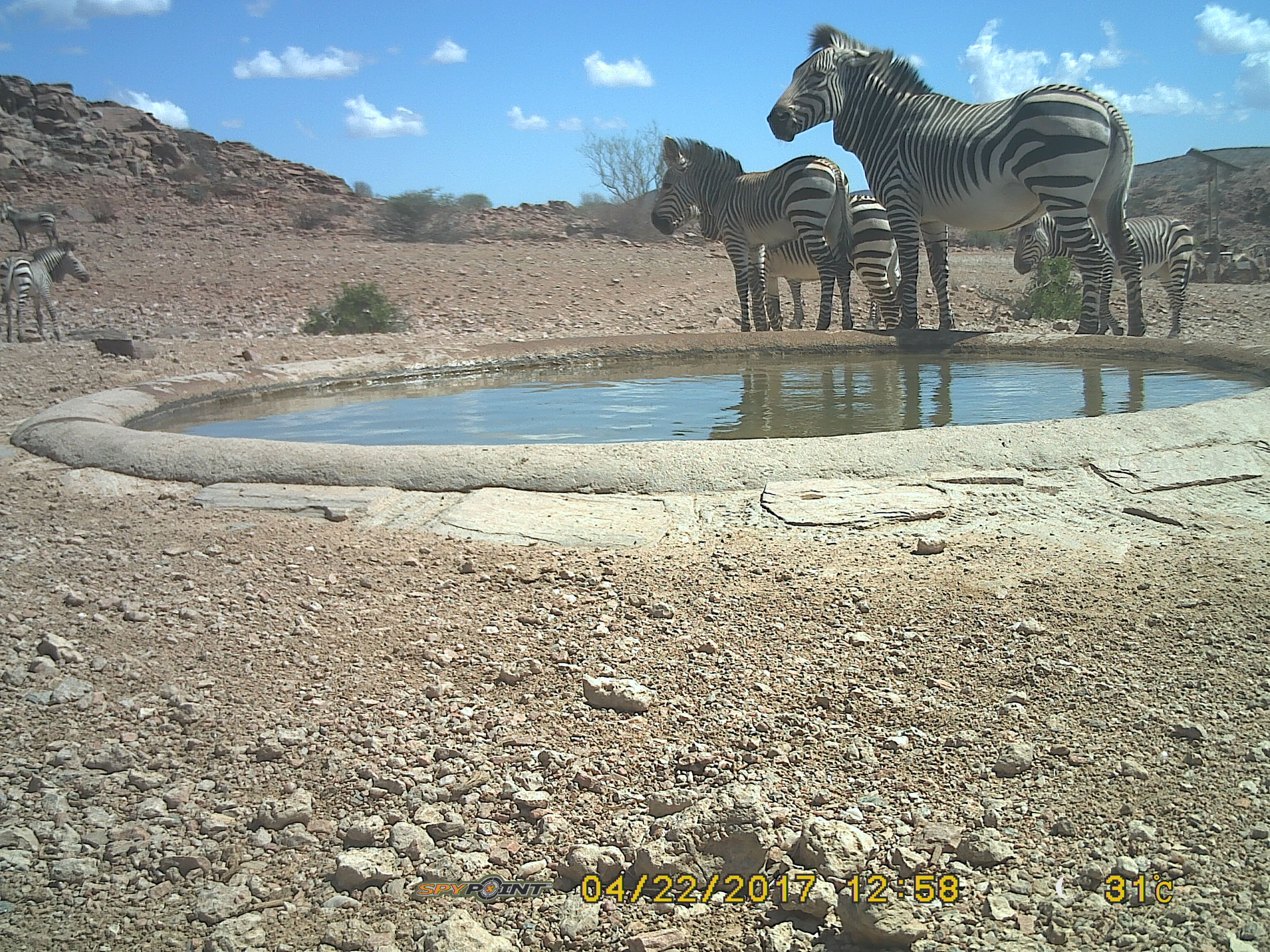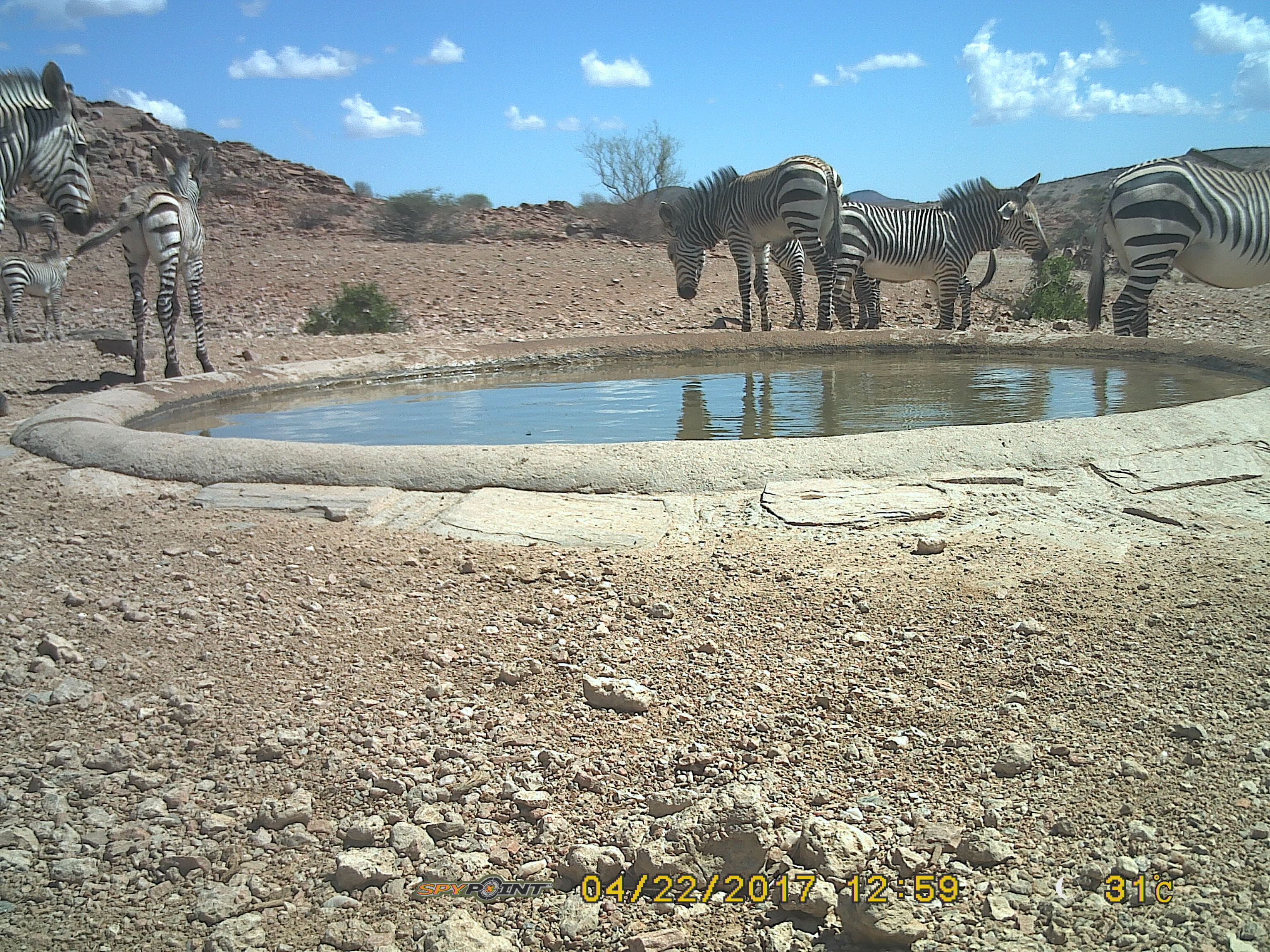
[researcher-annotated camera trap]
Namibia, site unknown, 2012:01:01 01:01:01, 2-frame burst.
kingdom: Animalia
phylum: Chordata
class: Mammalia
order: Perissodactyla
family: Equidae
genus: Equus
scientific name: Equus zebra hartmannae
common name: hartmann's mountain zebra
Equus zebra hartmannae (hartmann's mountain zebra).